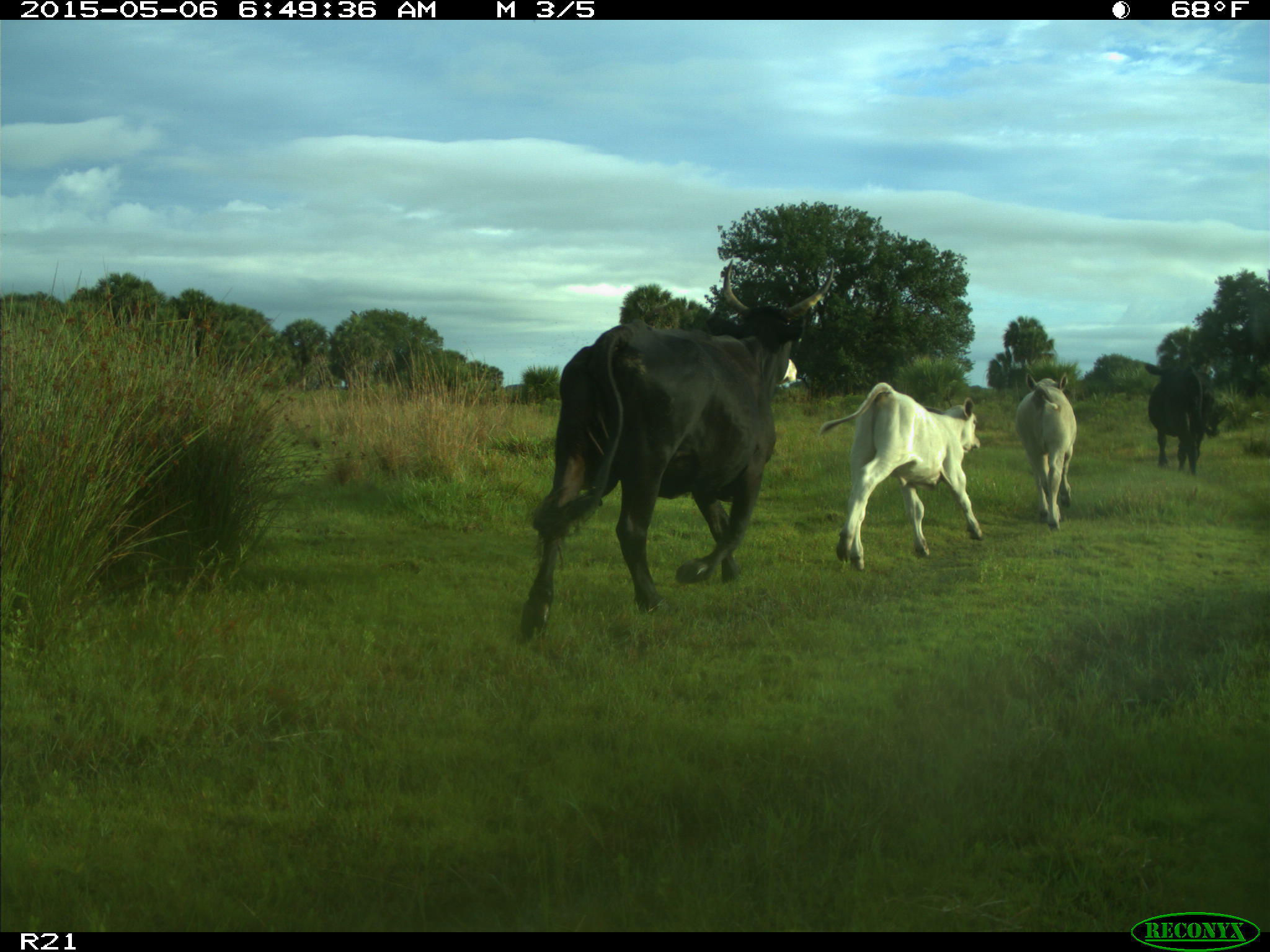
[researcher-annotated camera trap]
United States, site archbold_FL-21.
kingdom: Animalia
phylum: Chordata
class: Mammalia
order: Artiodactyla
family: Bovidae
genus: Bos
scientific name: Bos taurus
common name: domestic cow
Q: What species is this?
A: Bos taurus (domestic cow).